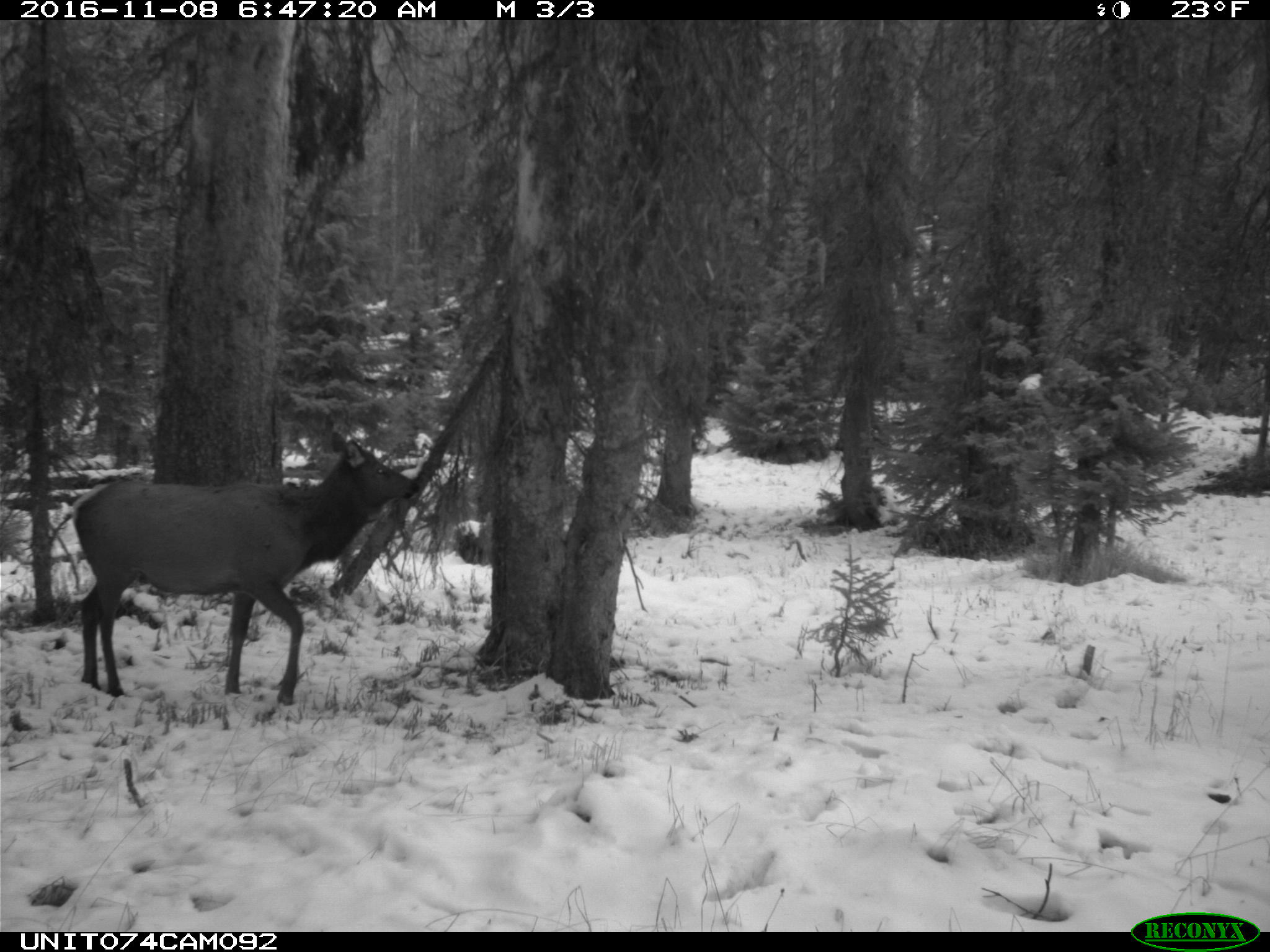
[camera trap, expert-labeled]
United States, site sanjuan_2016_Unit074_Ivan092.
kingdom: Animalia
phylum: Chordata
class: Mammalia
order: Artiodactyla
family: Cervidae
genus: Cervus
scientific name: Cervus elaphus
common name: red deer